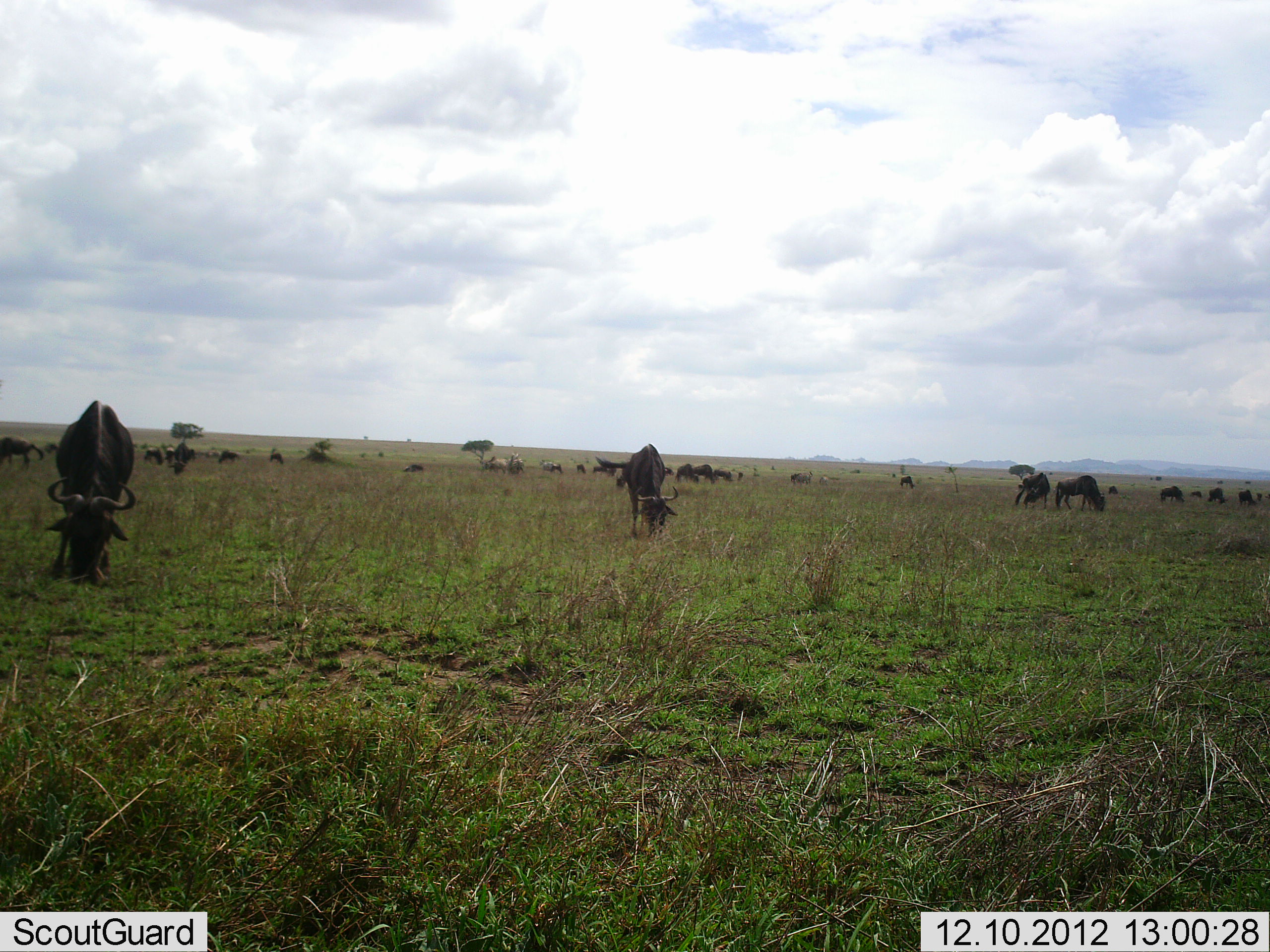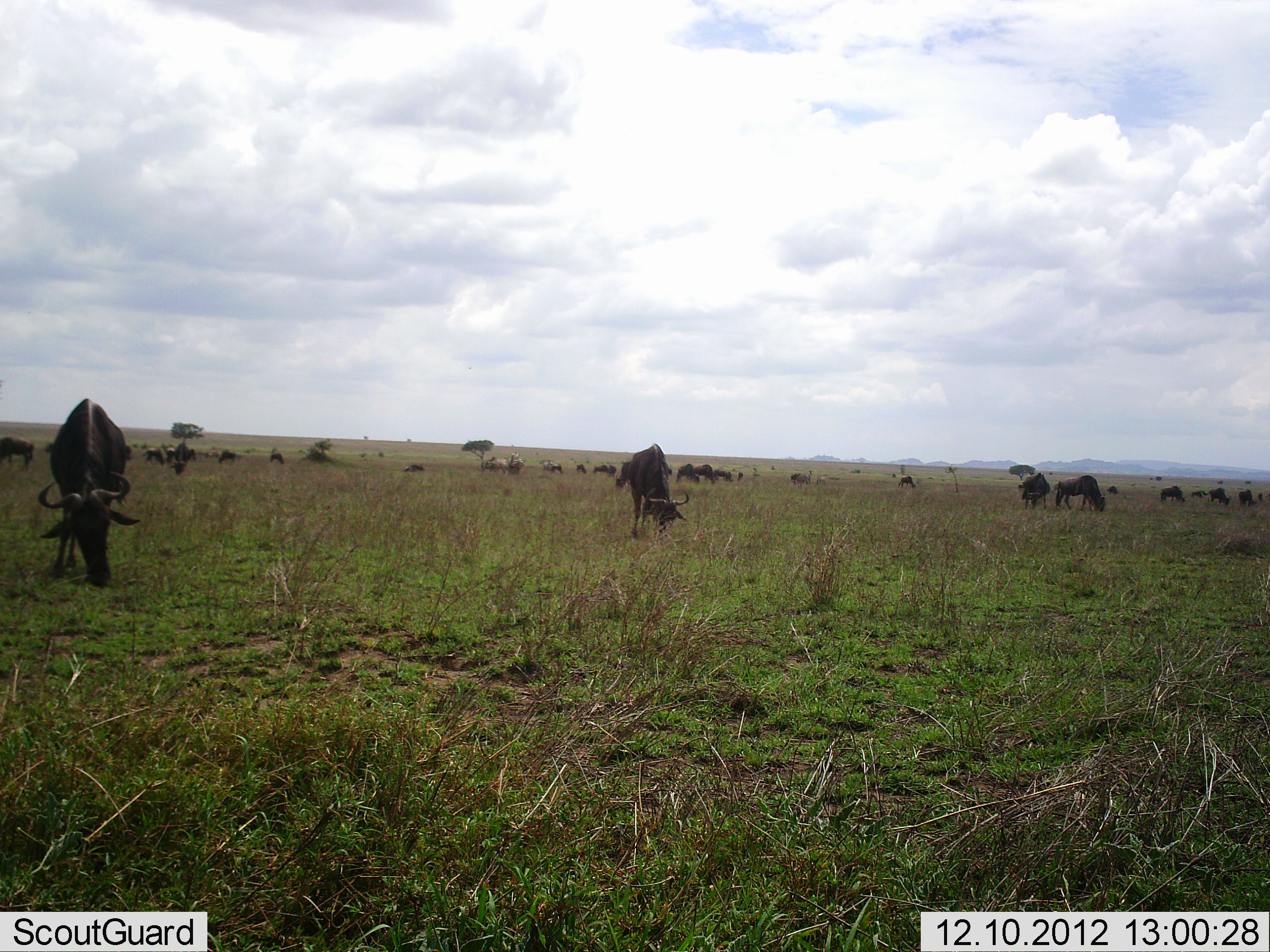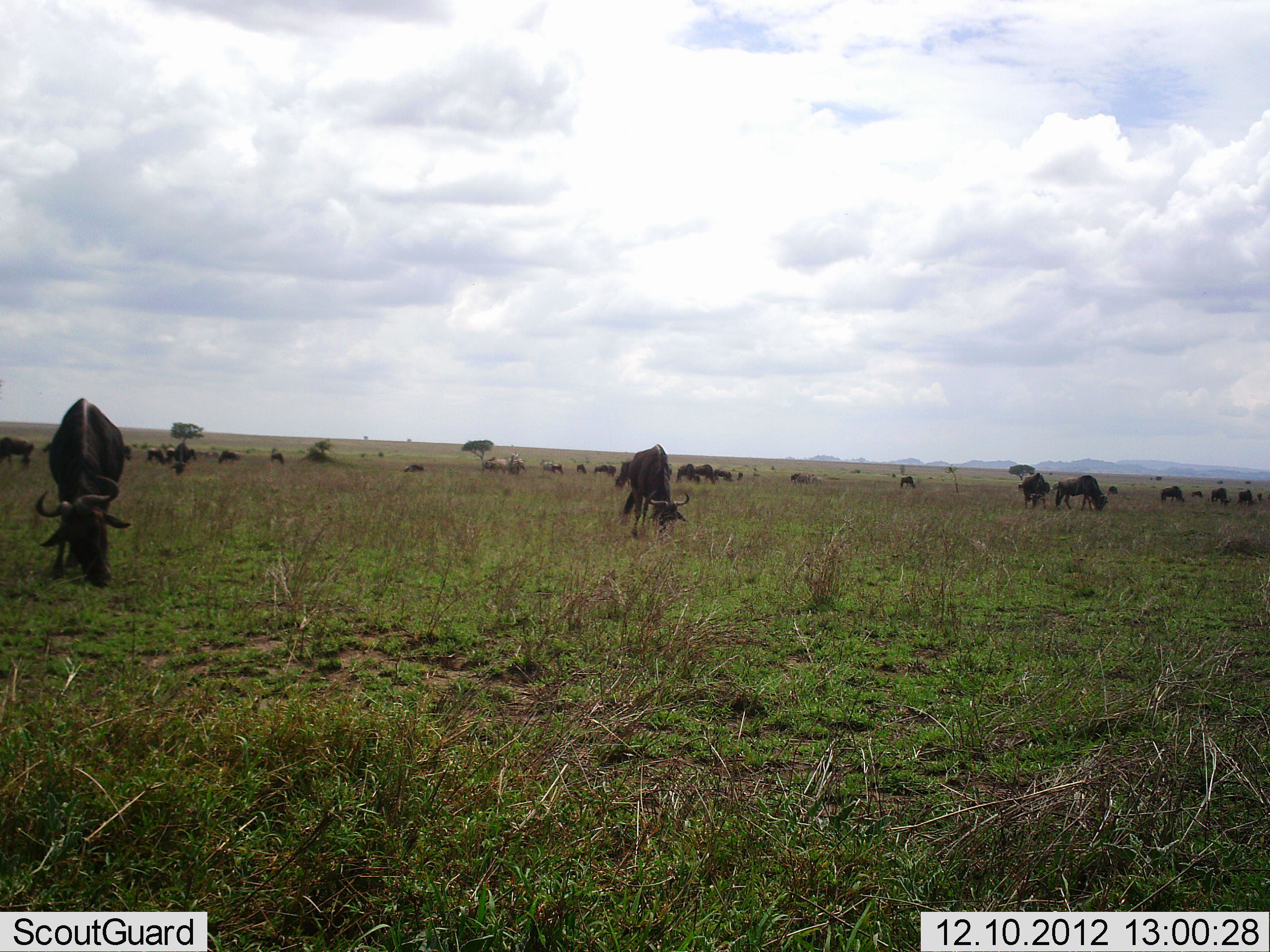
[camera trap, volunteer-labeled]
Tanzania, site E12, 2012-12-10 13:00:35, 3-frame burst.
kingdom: Animalia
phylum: Chordata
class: Mammalia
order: Artiodactyla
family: Bovidae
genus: Connochaetes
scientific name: Connochaetes taurinus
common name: blue wildebeest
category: wildebeest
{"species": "wildebeest (blue wildebeest) (Connochaetes taurinus)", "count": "11-50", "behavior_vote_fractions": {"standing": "20%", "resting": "10%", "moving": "0%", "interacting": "0%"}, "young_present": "0%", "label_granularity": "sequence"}